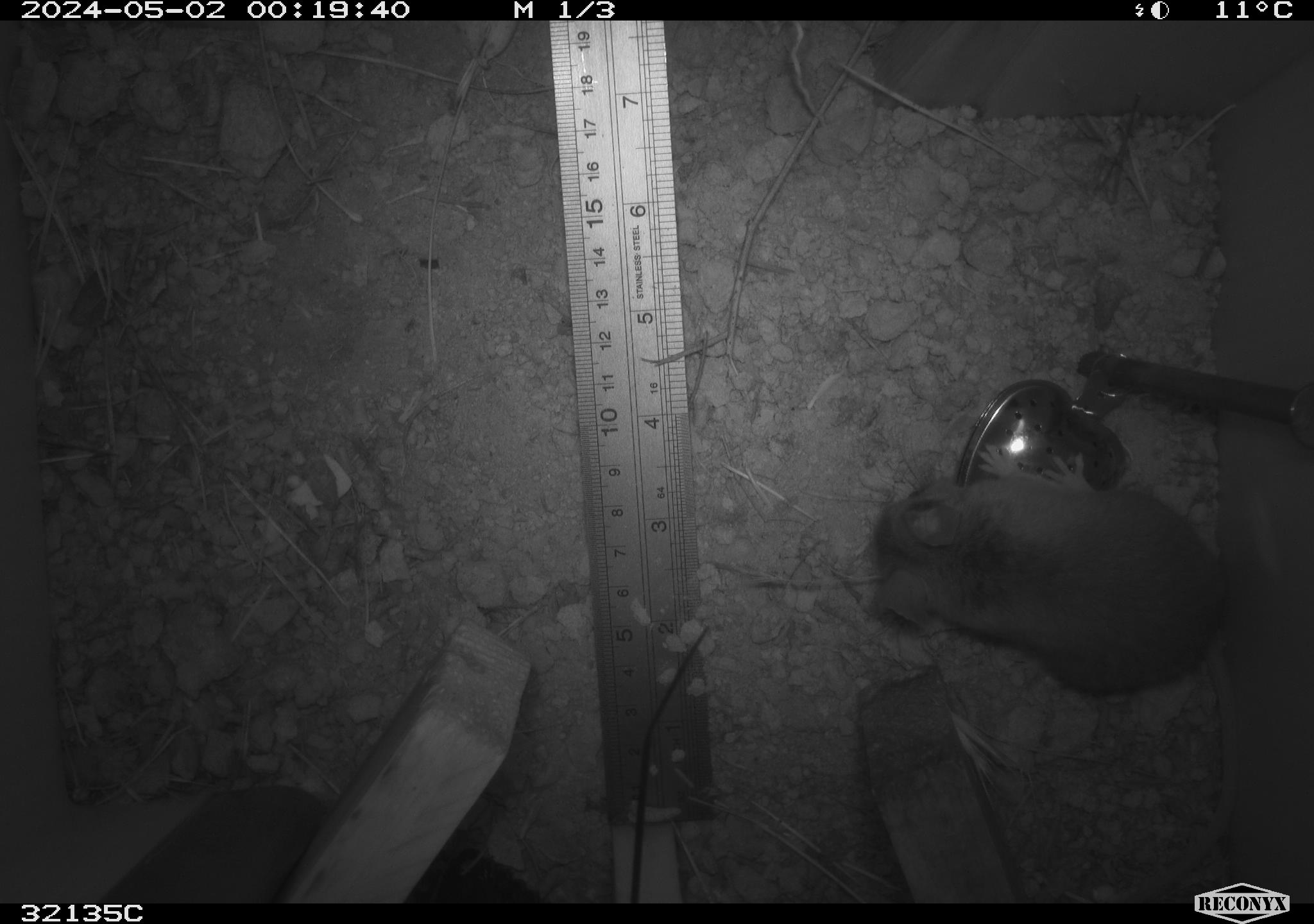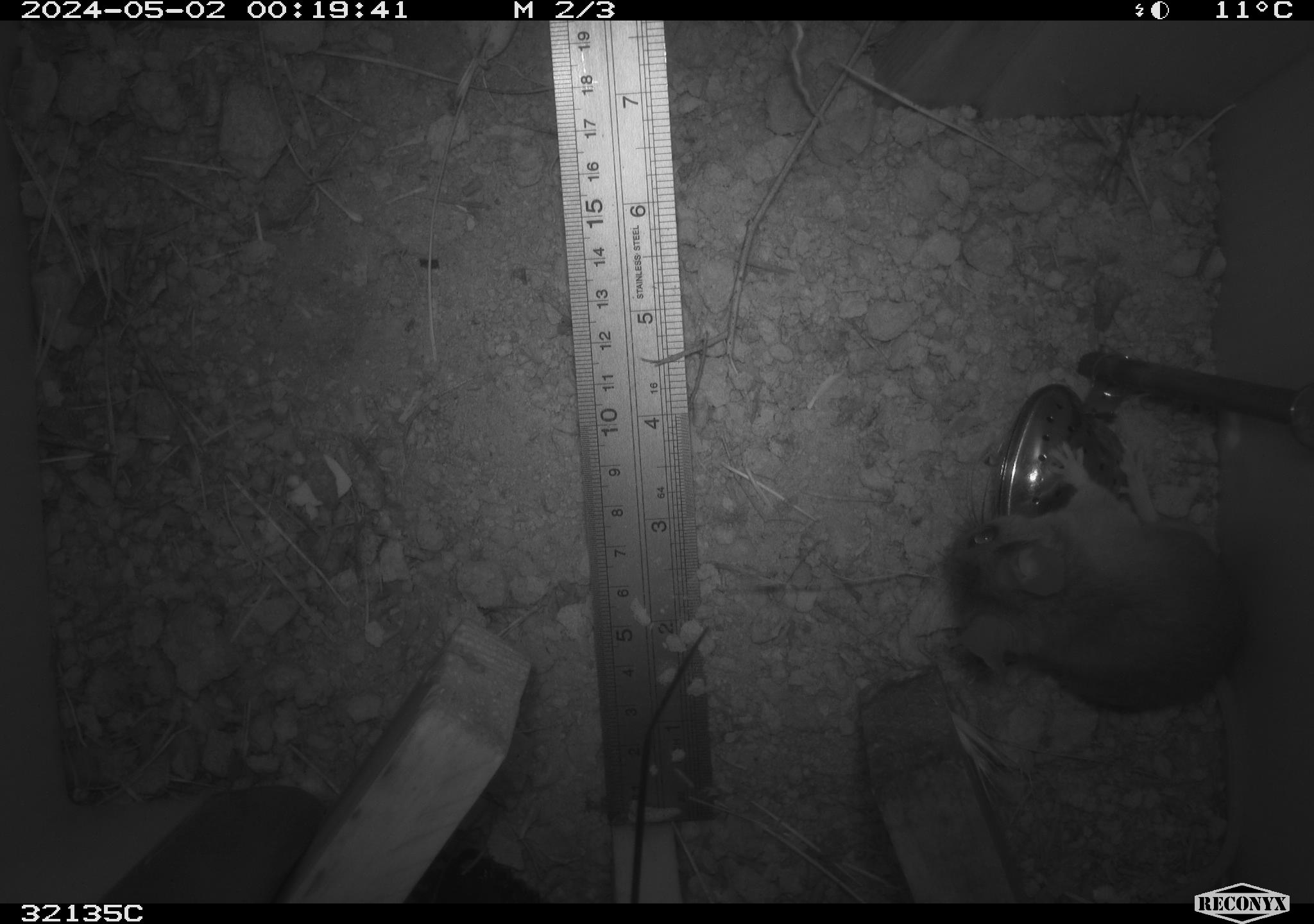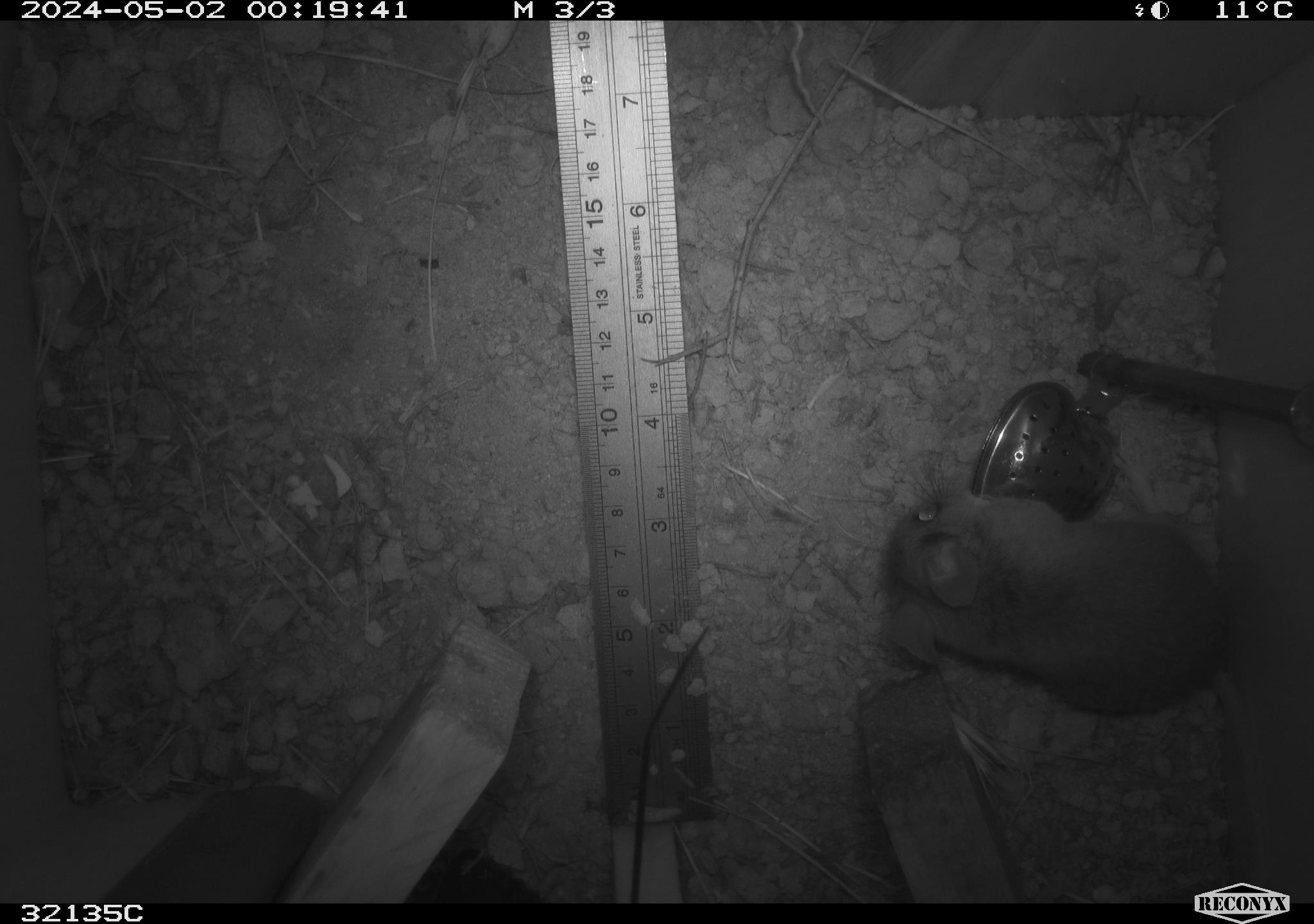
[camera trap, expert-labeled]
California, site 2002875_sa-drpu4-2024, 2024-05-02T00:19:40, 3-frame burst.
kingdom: Animalia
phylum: Chordata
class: Mammalia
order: Rodentia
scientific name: Rodentia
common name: rodent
Rodent (Rodentia).